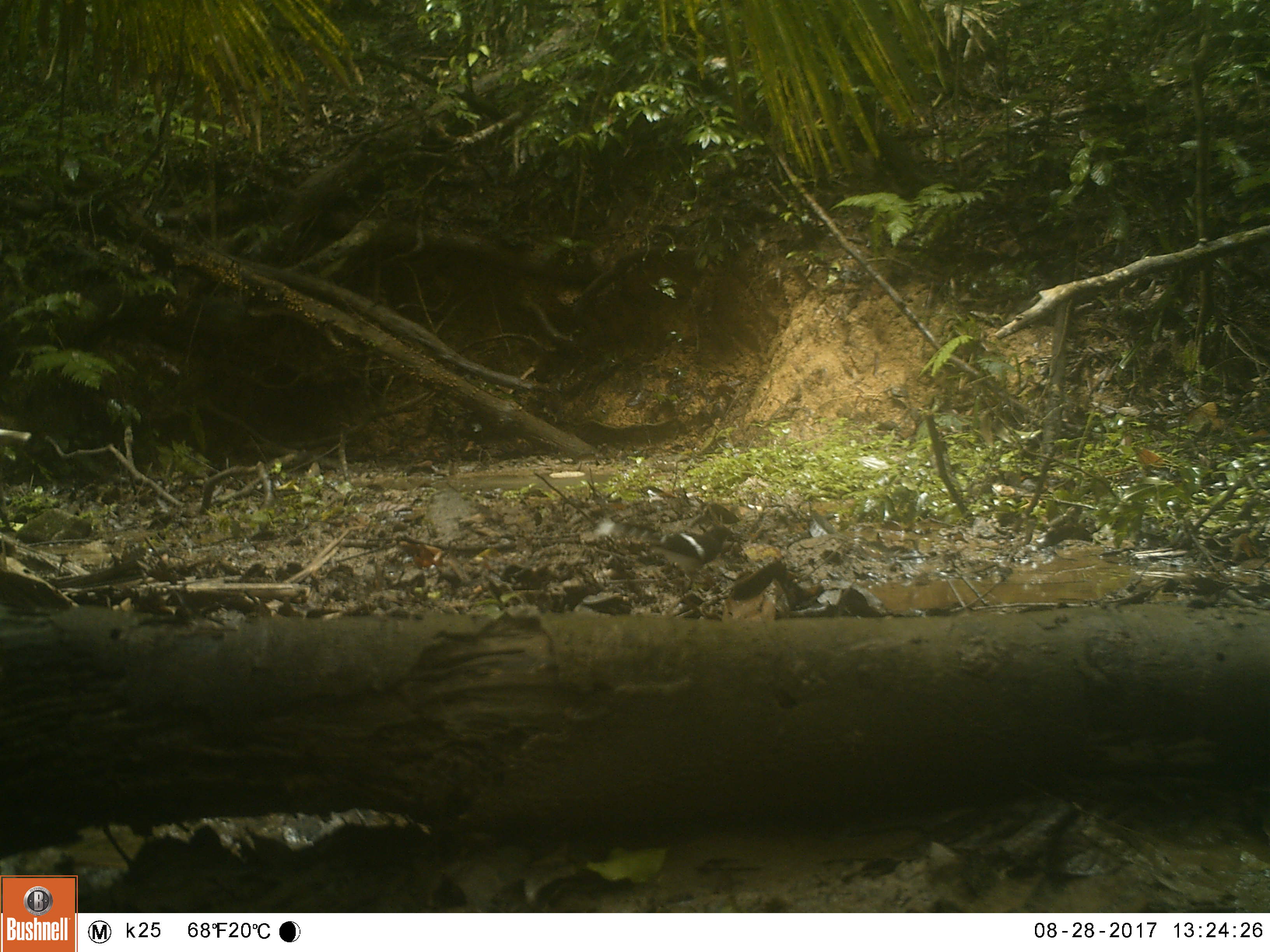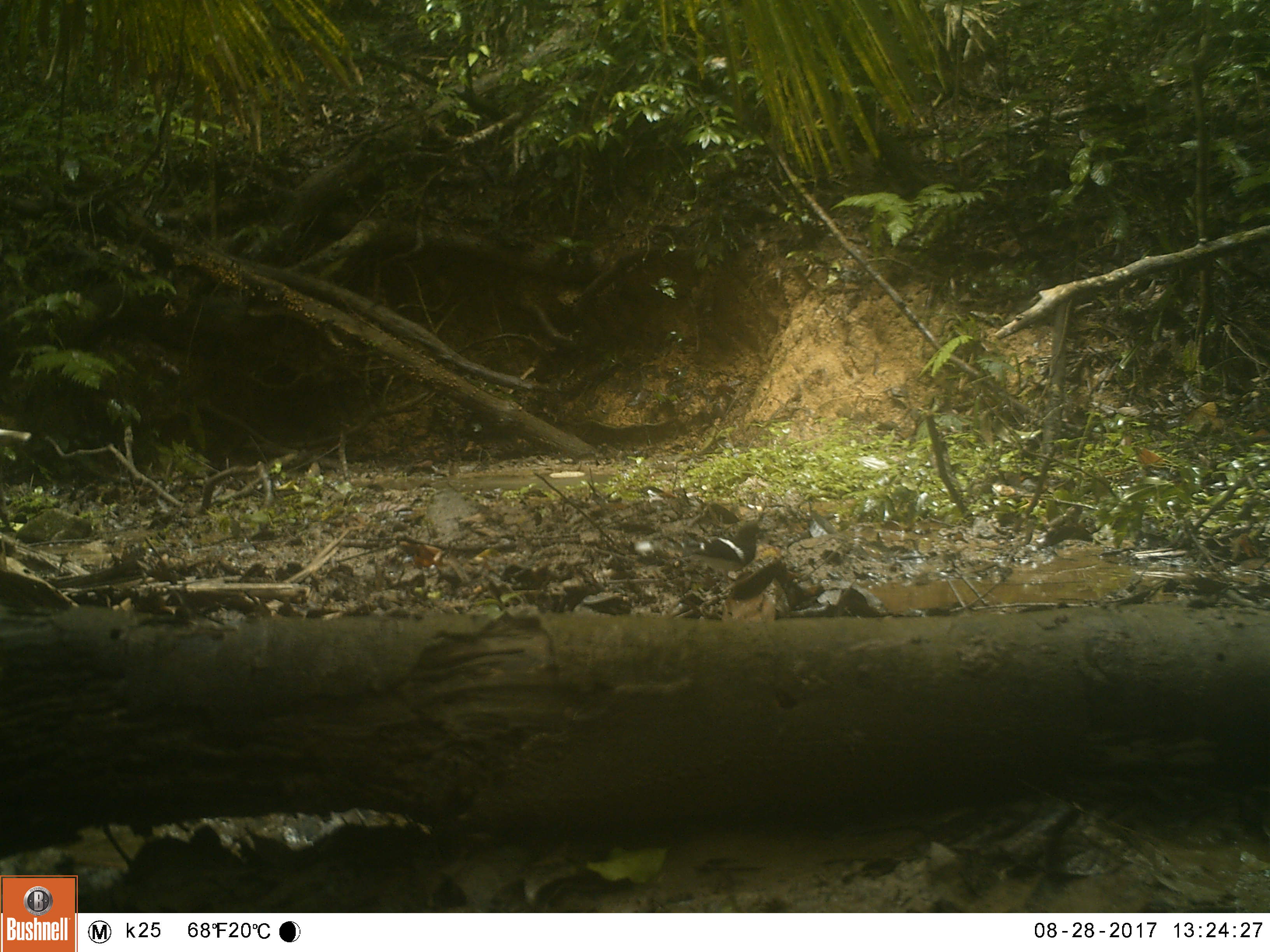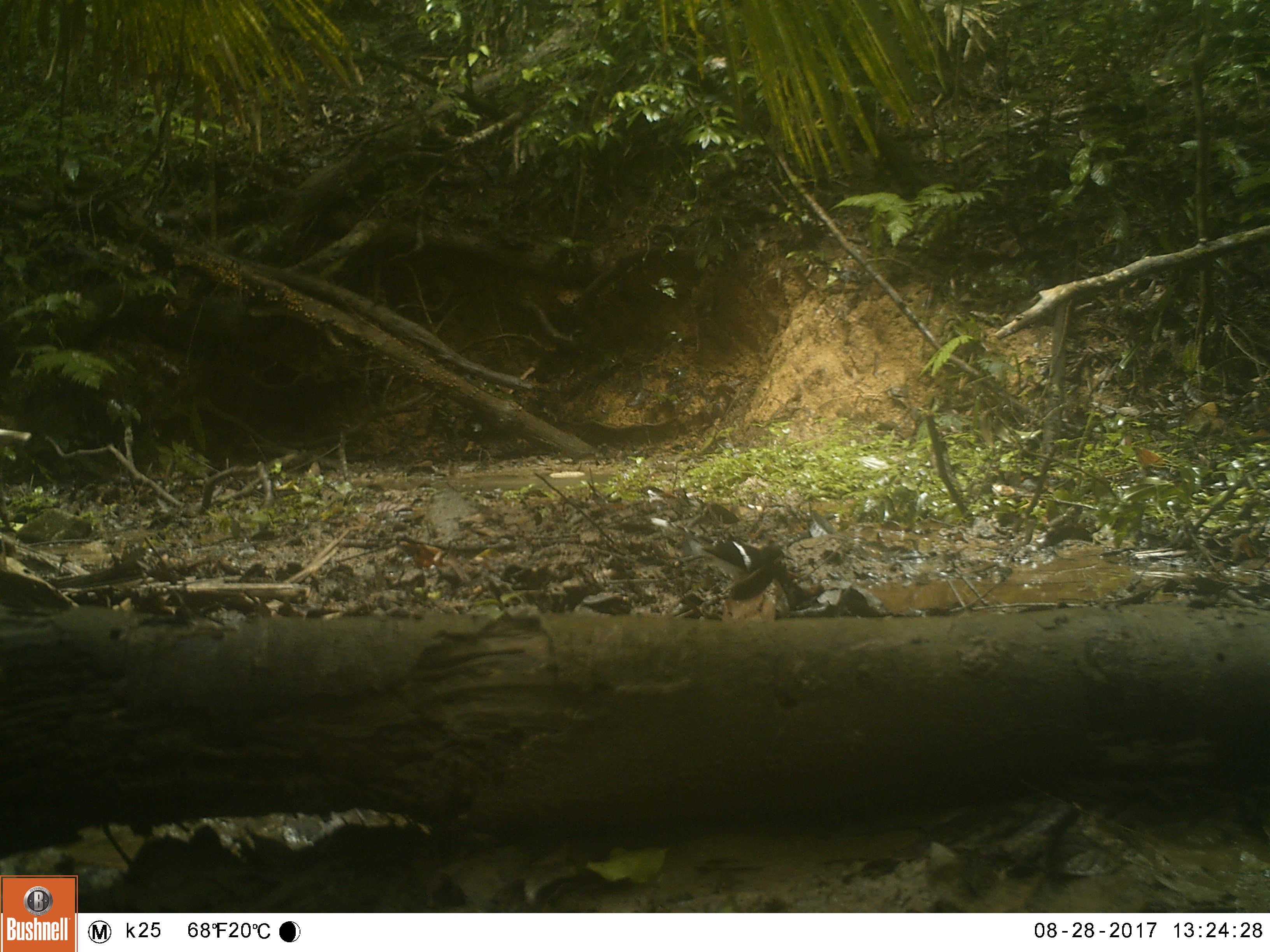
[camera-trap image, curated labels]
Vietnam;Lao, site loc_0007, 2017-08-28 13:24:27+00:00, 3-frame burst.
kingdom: Animalia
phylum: Chordata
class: Aves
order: Passeriformes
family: Muscicapidae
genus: Enicurus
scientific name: Enicurus leschenaulti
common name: white-crowned forktail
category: white crowned forktail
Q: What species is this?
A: White crowned forktail (white-crowned forktail) (Enicurus leschenaulti).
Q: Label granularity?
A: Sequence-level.